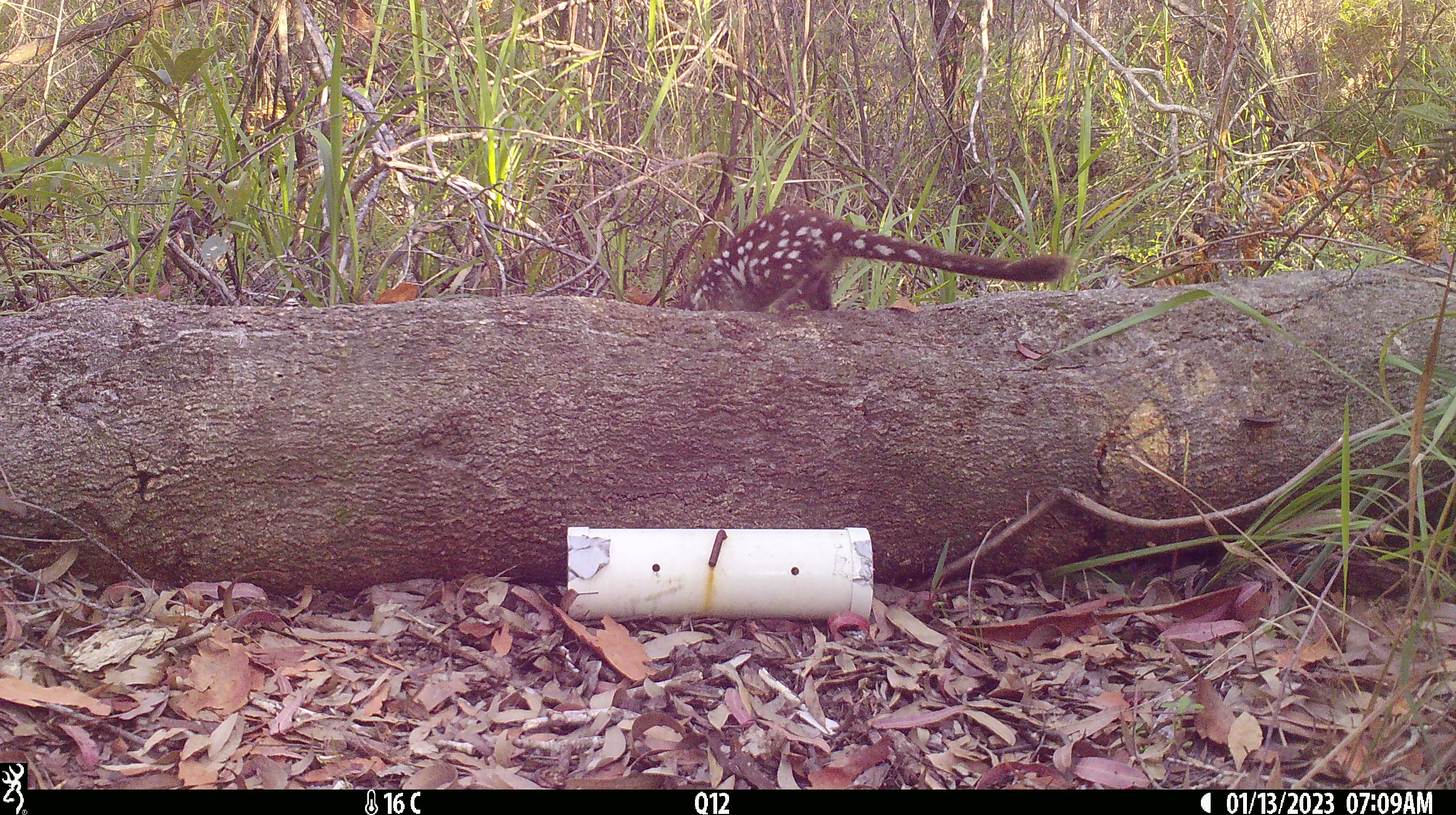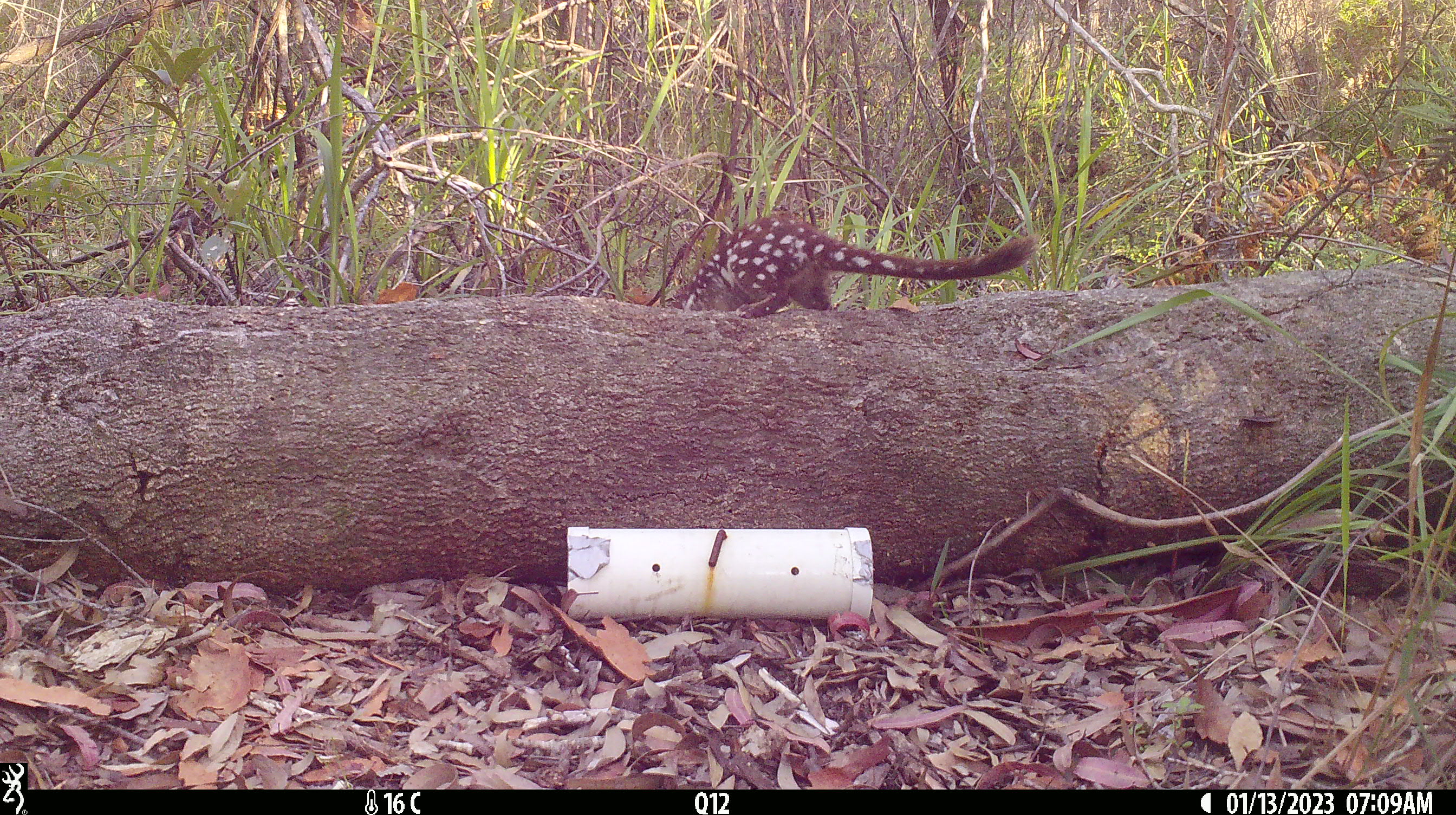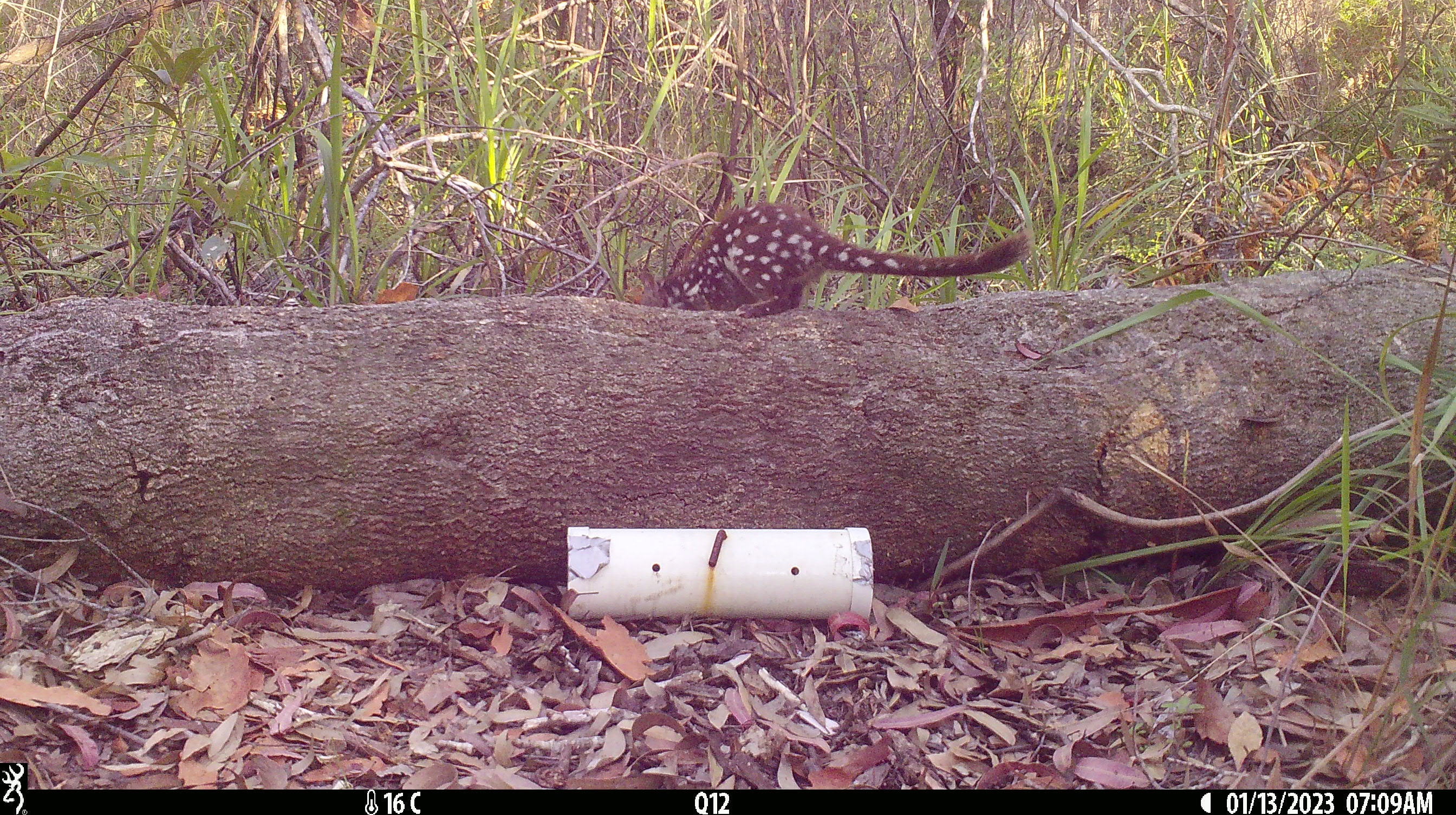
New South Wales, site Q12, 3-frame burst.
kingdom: Animalia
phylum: Chordata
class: Mammalia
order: Dasyuromorphia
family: Dasyuridae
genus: Dasyurus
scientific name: Dasyurus maculatus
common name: spotted-tailed quoll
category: quoll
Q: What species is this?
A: Quoll (spotted-tailed quoll) (Dasyurus maculatus).